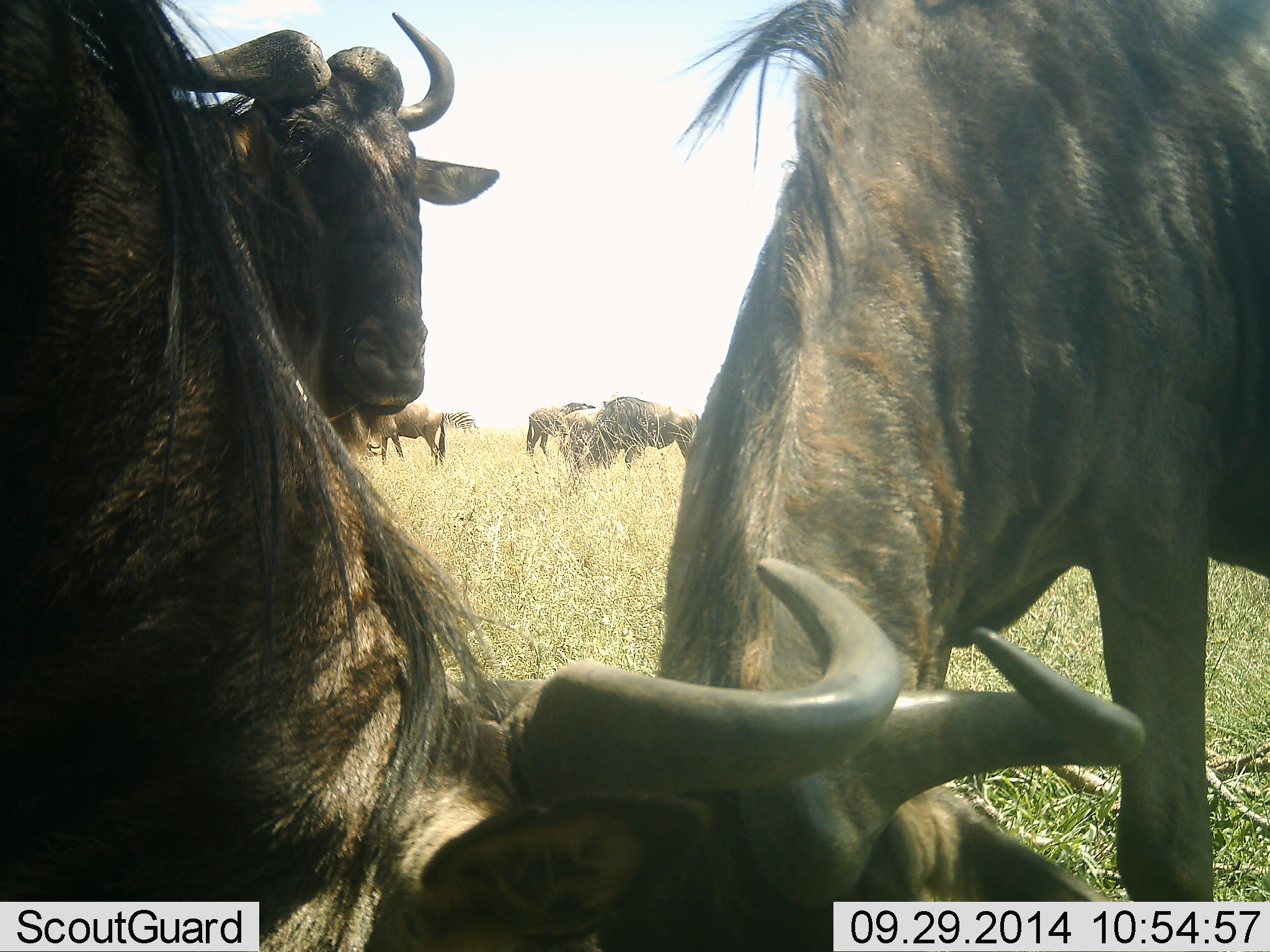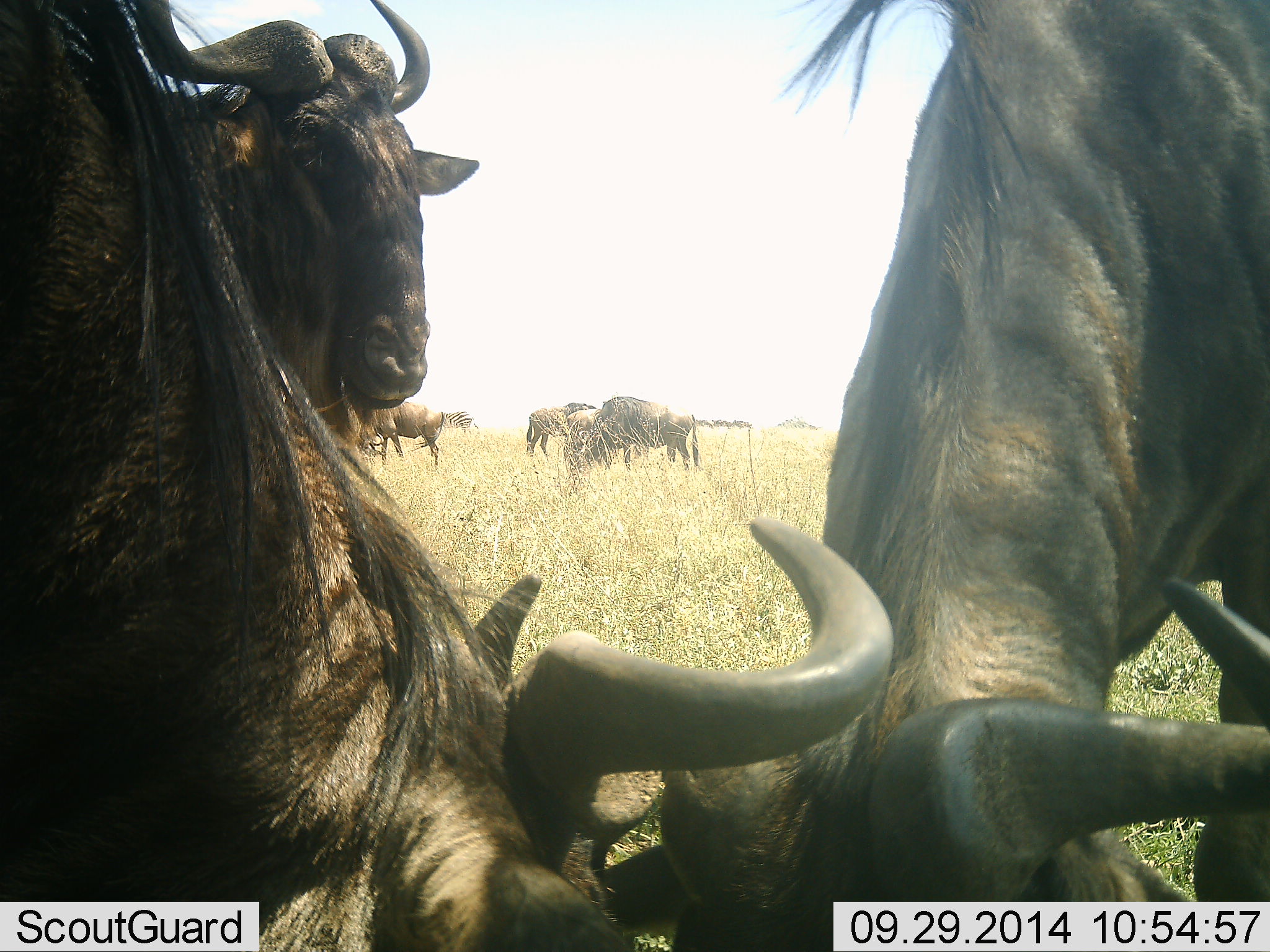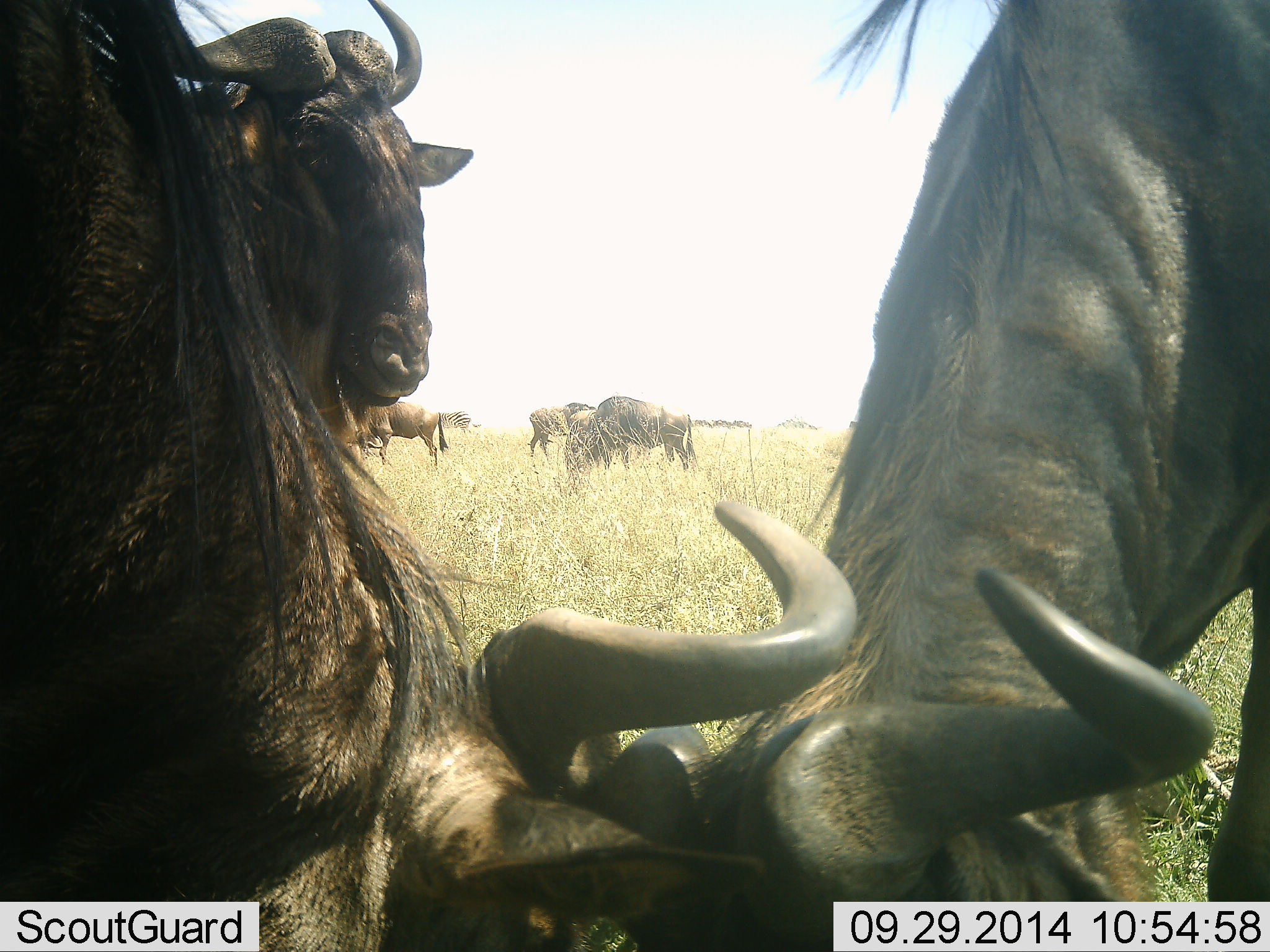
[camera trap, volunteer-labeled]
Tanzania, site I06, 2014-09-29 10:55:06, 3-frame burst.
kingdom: Animalia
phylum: Chordata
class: Mammalia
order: Artiodactyla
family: Bovidae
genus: Connochaetes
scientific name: Connochaetes taurinus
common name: blue wildebeest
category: wildebeest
Wildebeest (blue wildebeest) (Connochaetes taurinus), count 8. Behavior (volunteer vote fractions): standing 90%, resting 50%, moving 10%, interacting 30%. Young present (vote fraction): 0%. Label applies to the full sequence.